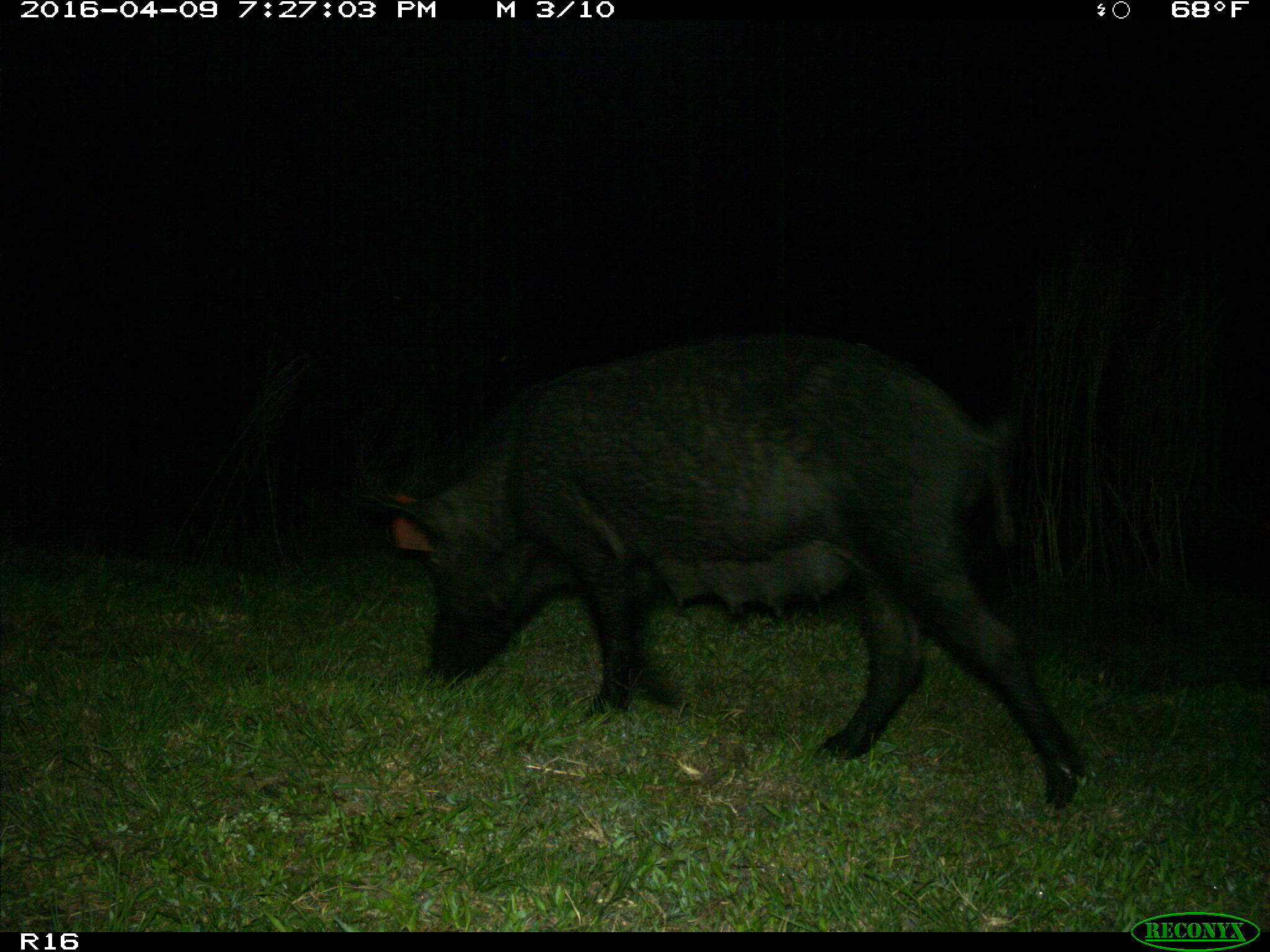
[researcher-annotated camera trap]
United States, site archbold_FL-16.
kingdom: Animalia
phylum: Chordata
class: Mammalia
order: Artiodactyla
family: Suidae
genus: Sus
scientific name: Sus scrofa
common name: wild boar